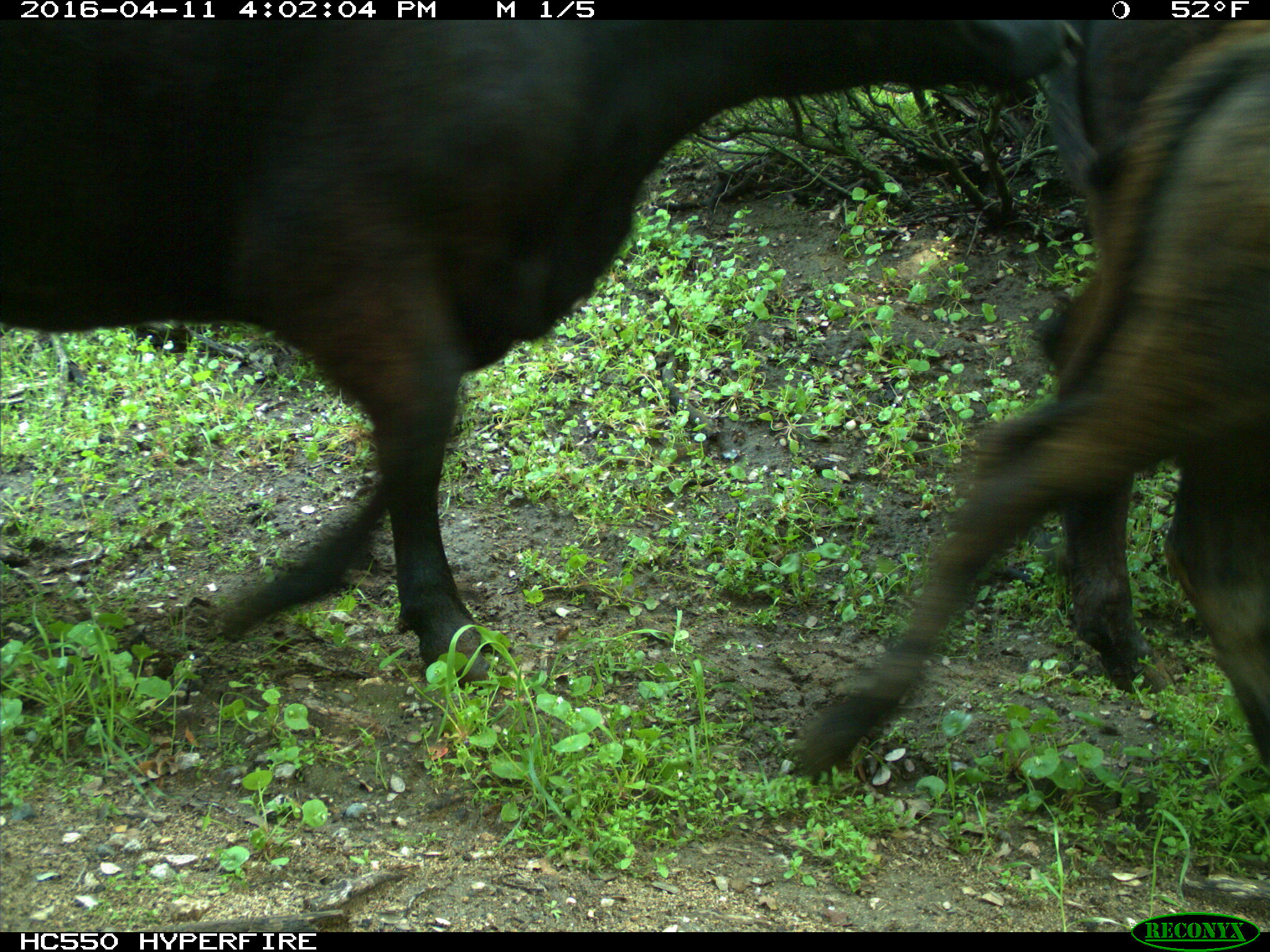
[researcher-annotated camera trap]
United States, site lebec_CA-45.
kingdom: Animalia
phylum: Chordata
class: Mammalia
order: Artiodactyla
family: Bovidae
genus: Bos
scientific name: Bos taurus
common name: domestic cow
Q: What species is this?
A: Bos taurus (domestic cow).